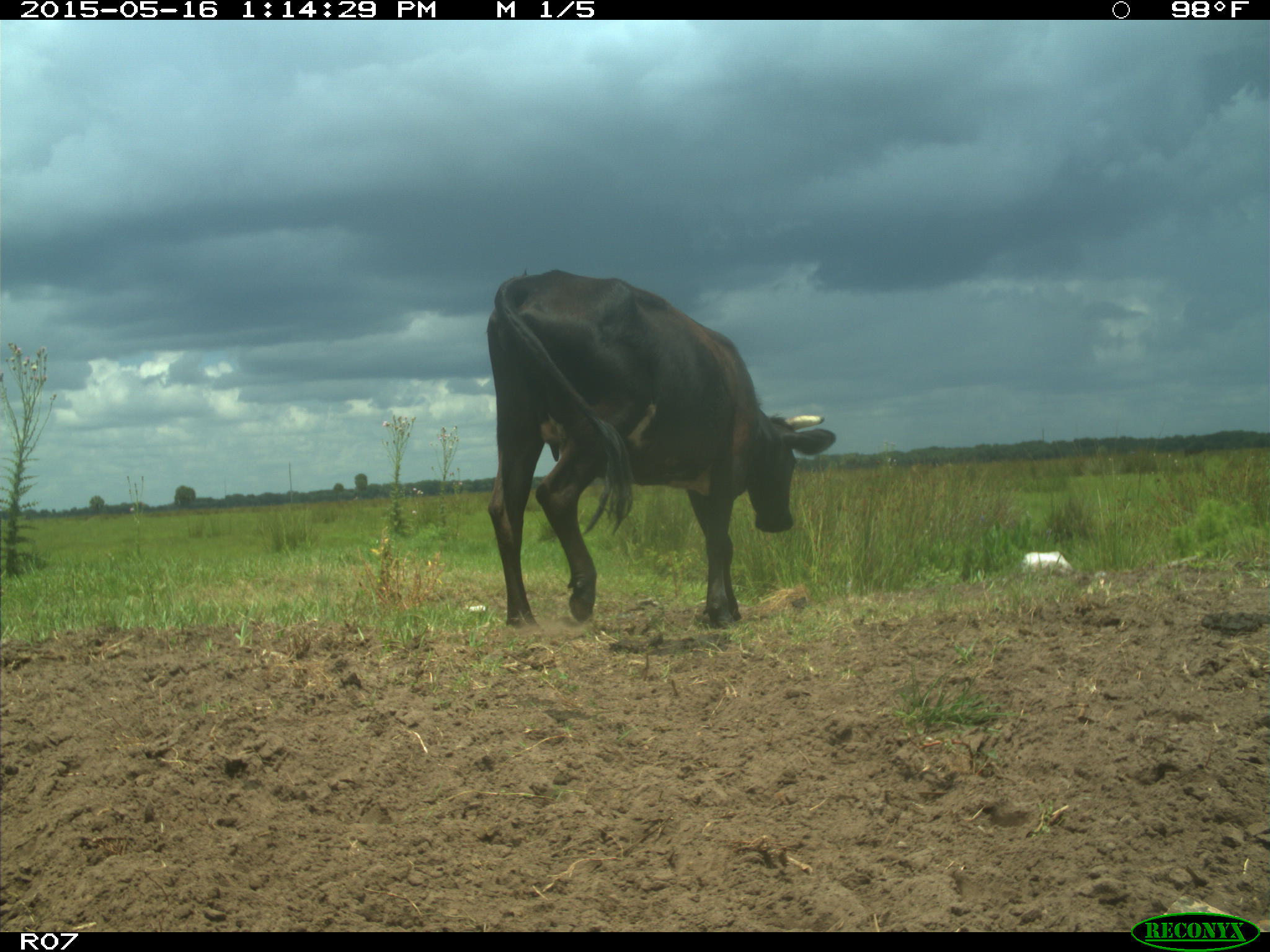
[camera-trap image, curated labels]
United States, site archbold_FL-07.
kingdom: Animalia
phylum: Chordata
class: Mammalia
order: Artiodactyla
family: Bovidae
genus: Bos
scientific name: Bos taurus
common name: domestic cow